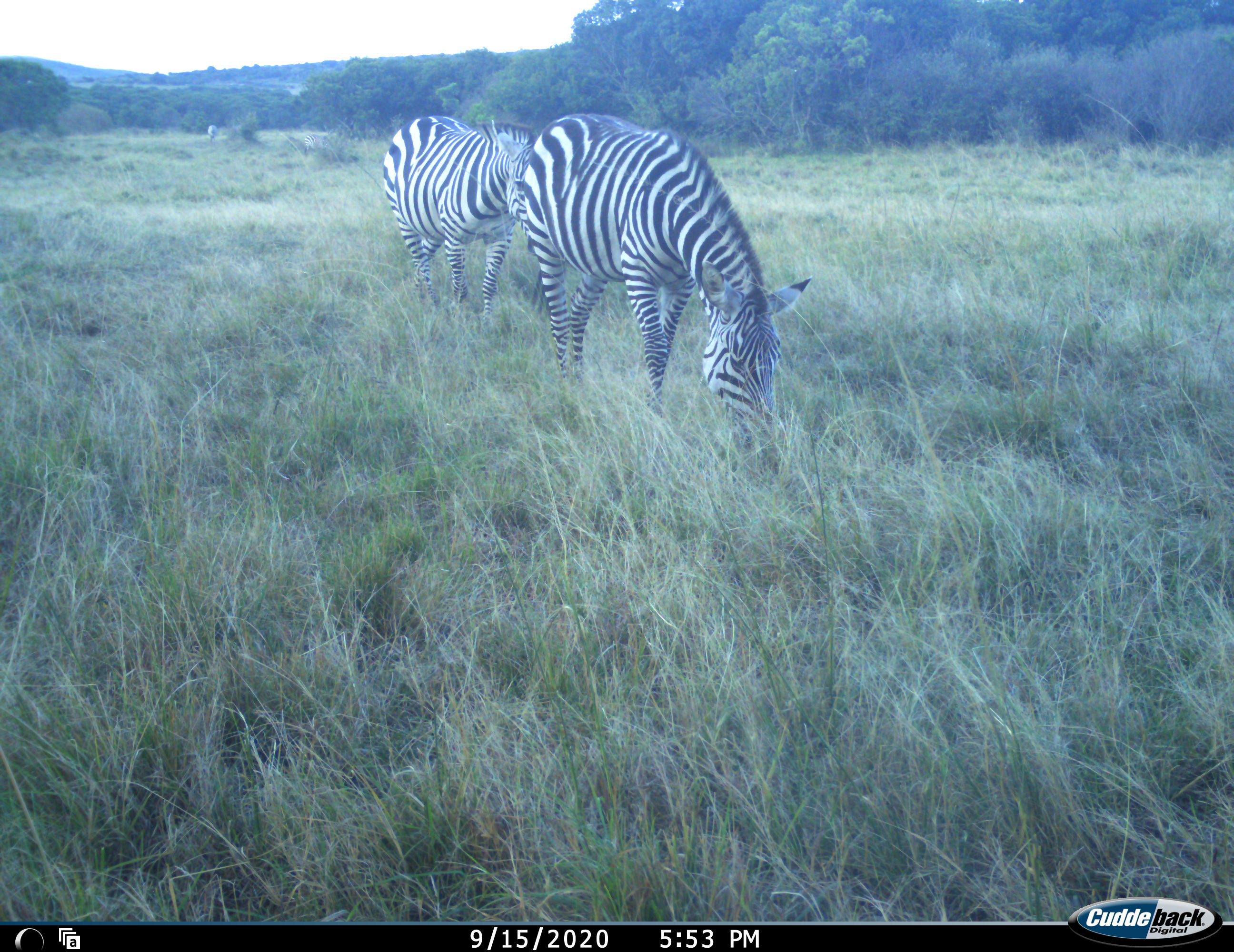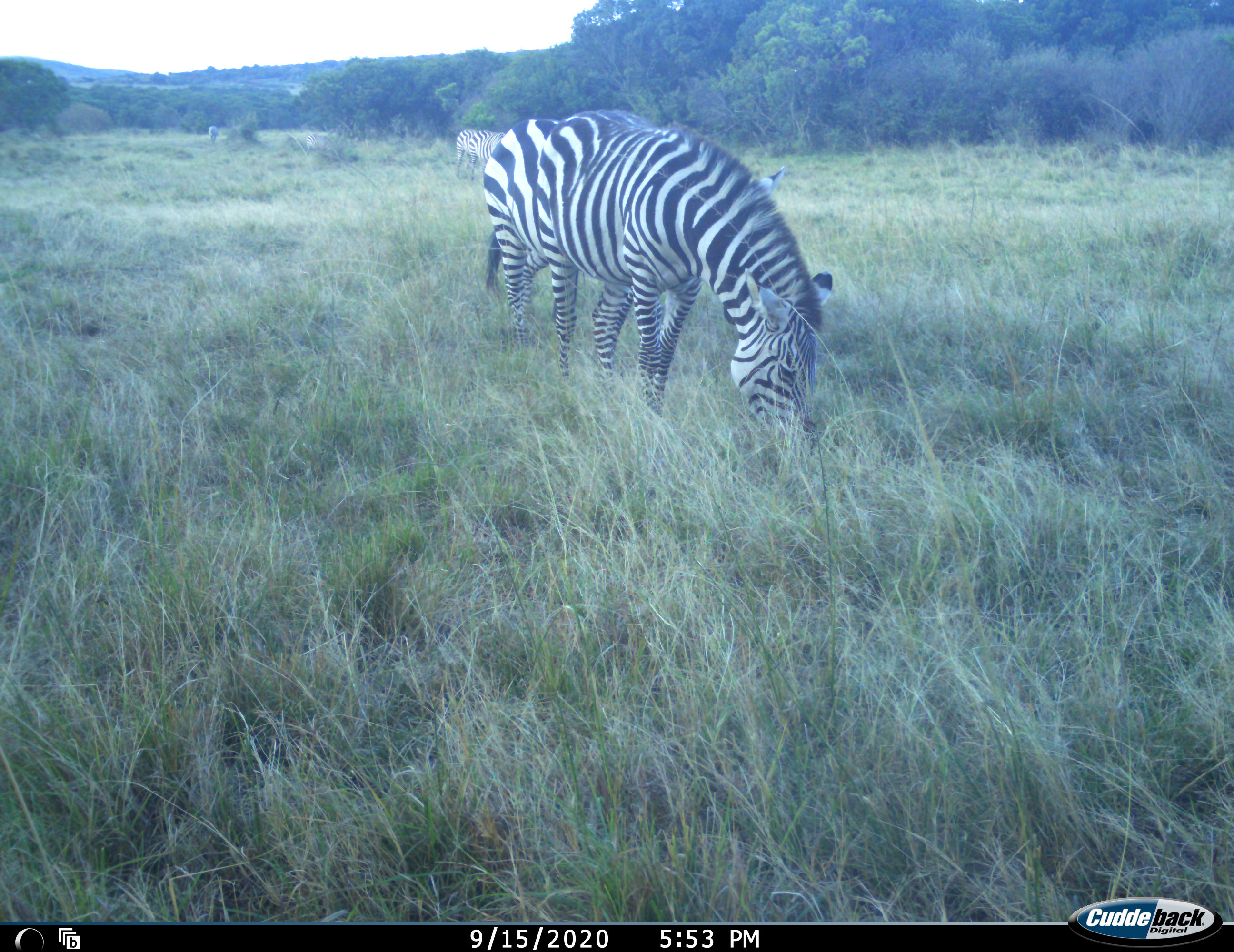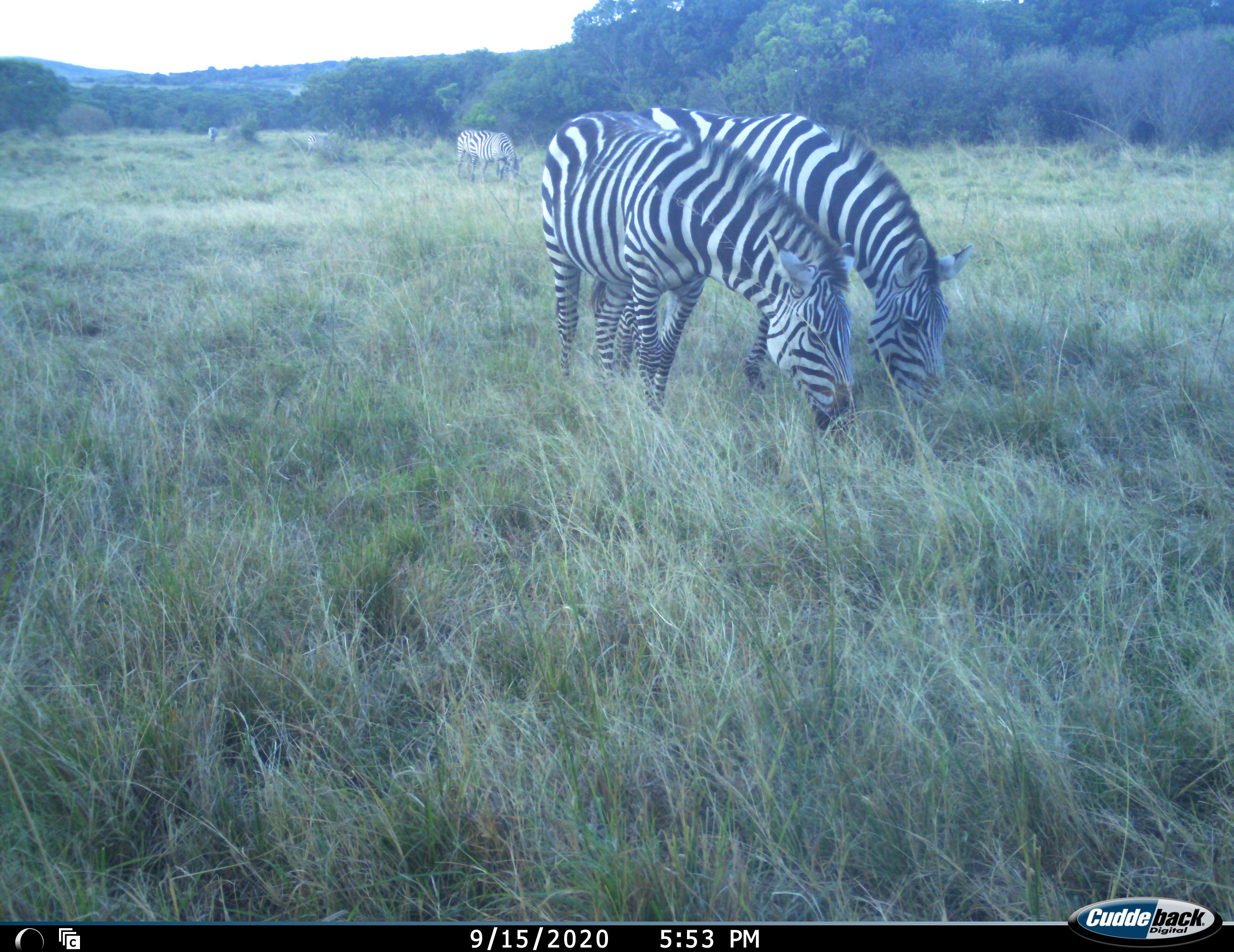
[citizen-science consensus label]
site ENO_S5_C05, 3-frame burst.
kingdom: Animalia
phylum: Chordata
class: Mammalia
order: Perissodactyla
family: Equidae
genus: Equus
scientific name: Equus quagga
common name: plains zebra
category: zebraplains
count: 4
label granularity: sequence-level